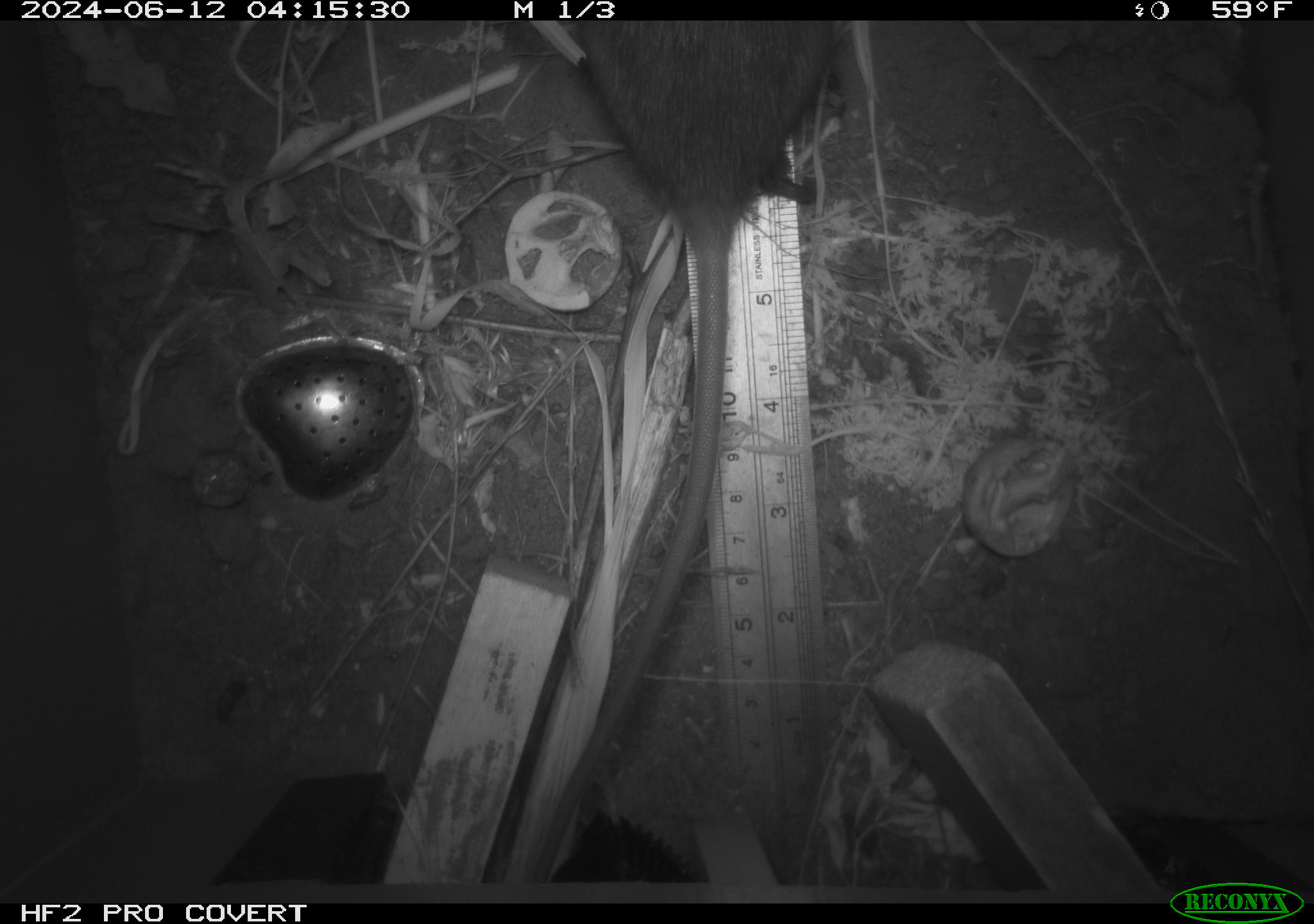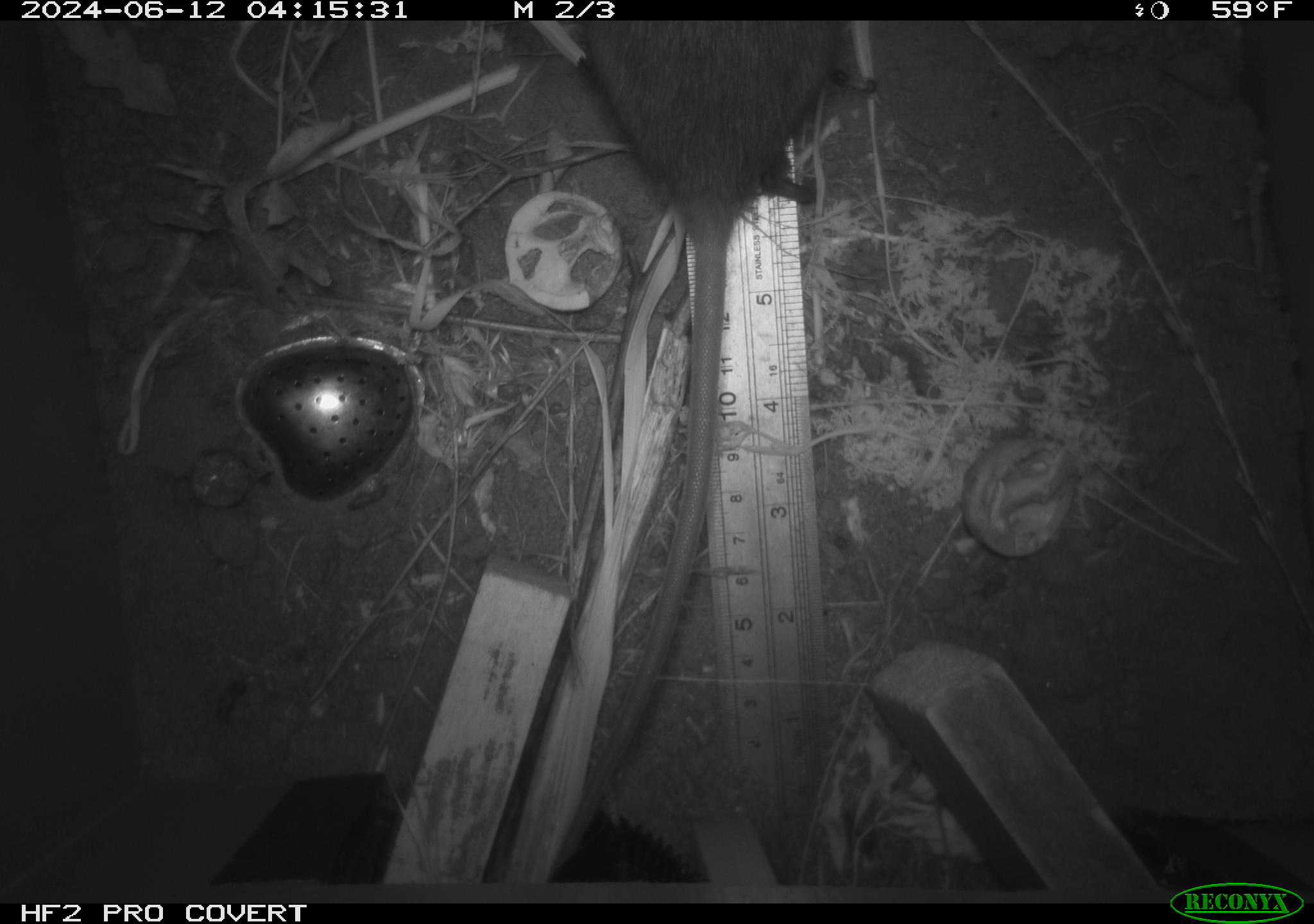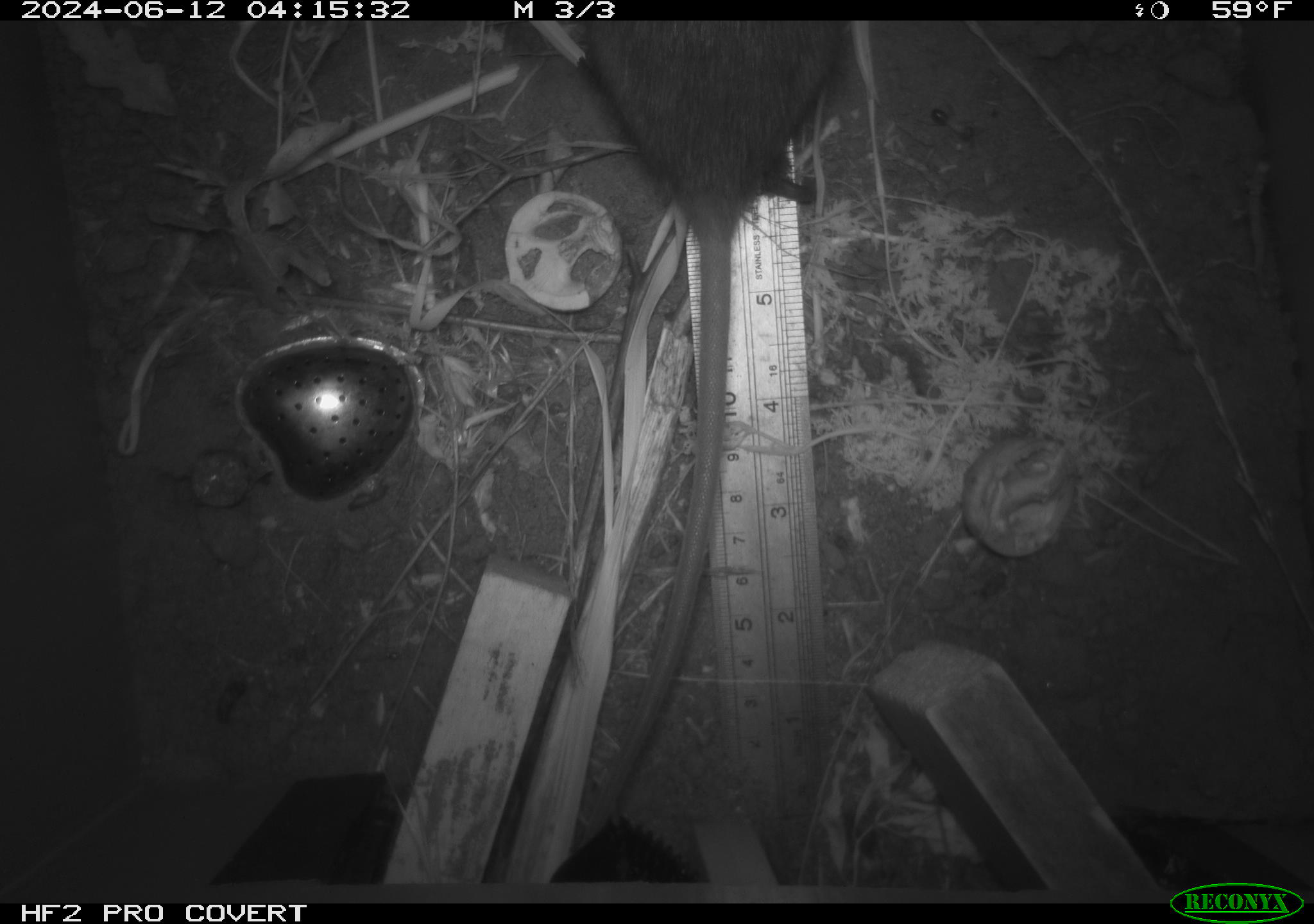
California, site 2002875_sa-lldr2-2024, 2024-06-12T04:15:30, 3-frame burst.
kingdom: Animalia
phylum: Chordata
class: Mammalia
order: Rodentia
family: Muridae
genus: Rattus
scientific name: Rattus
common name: rat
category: rattus species